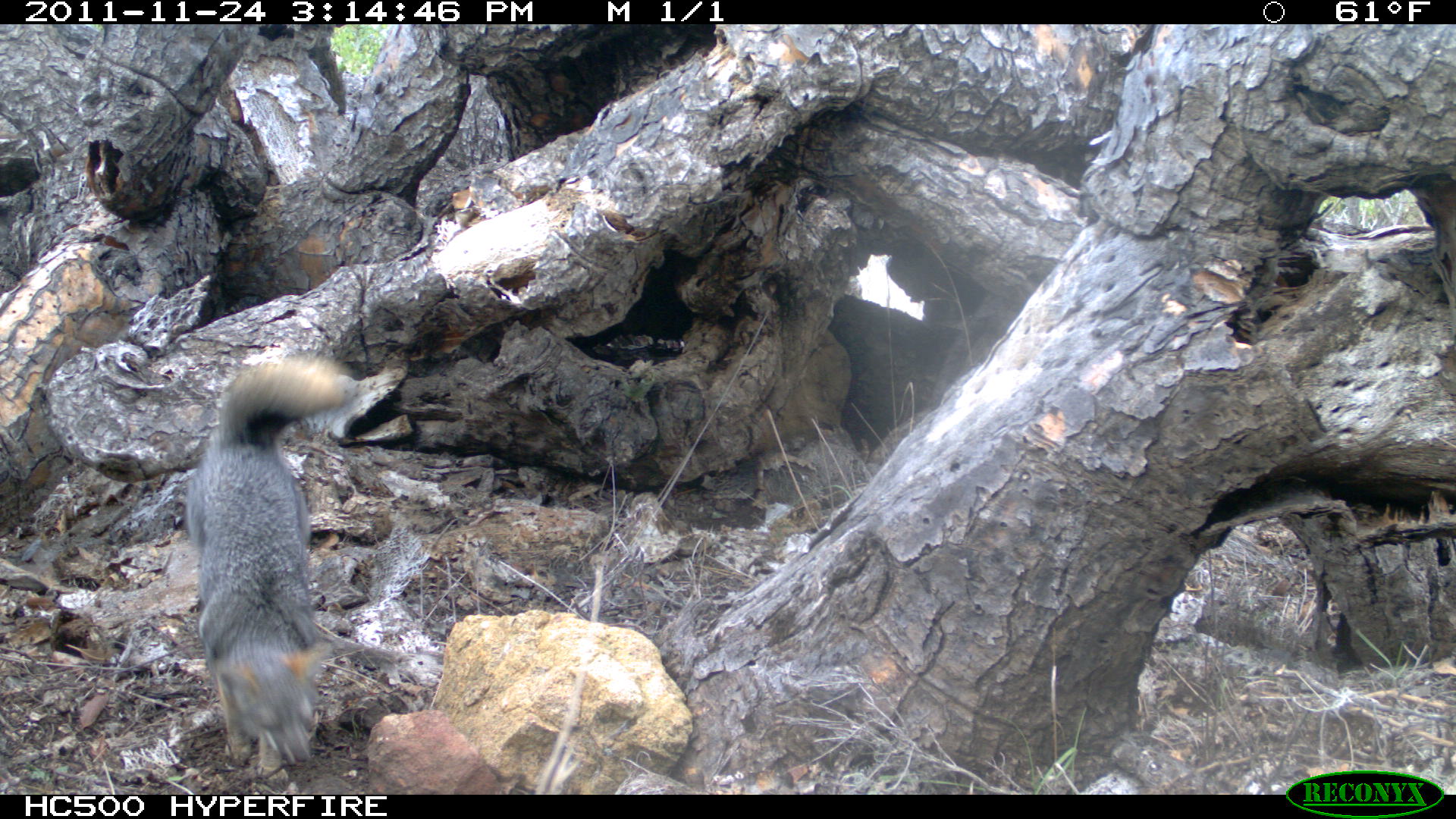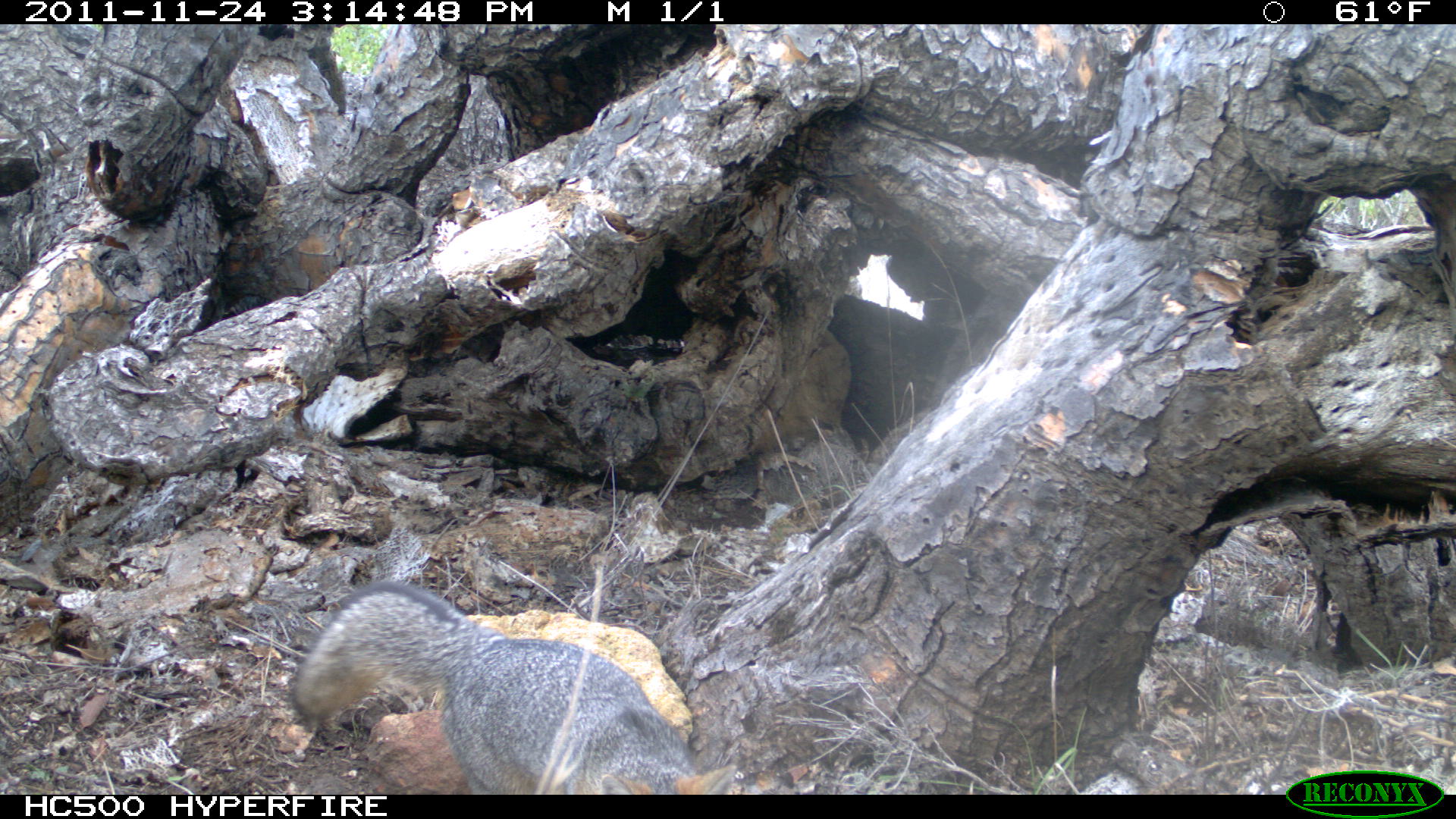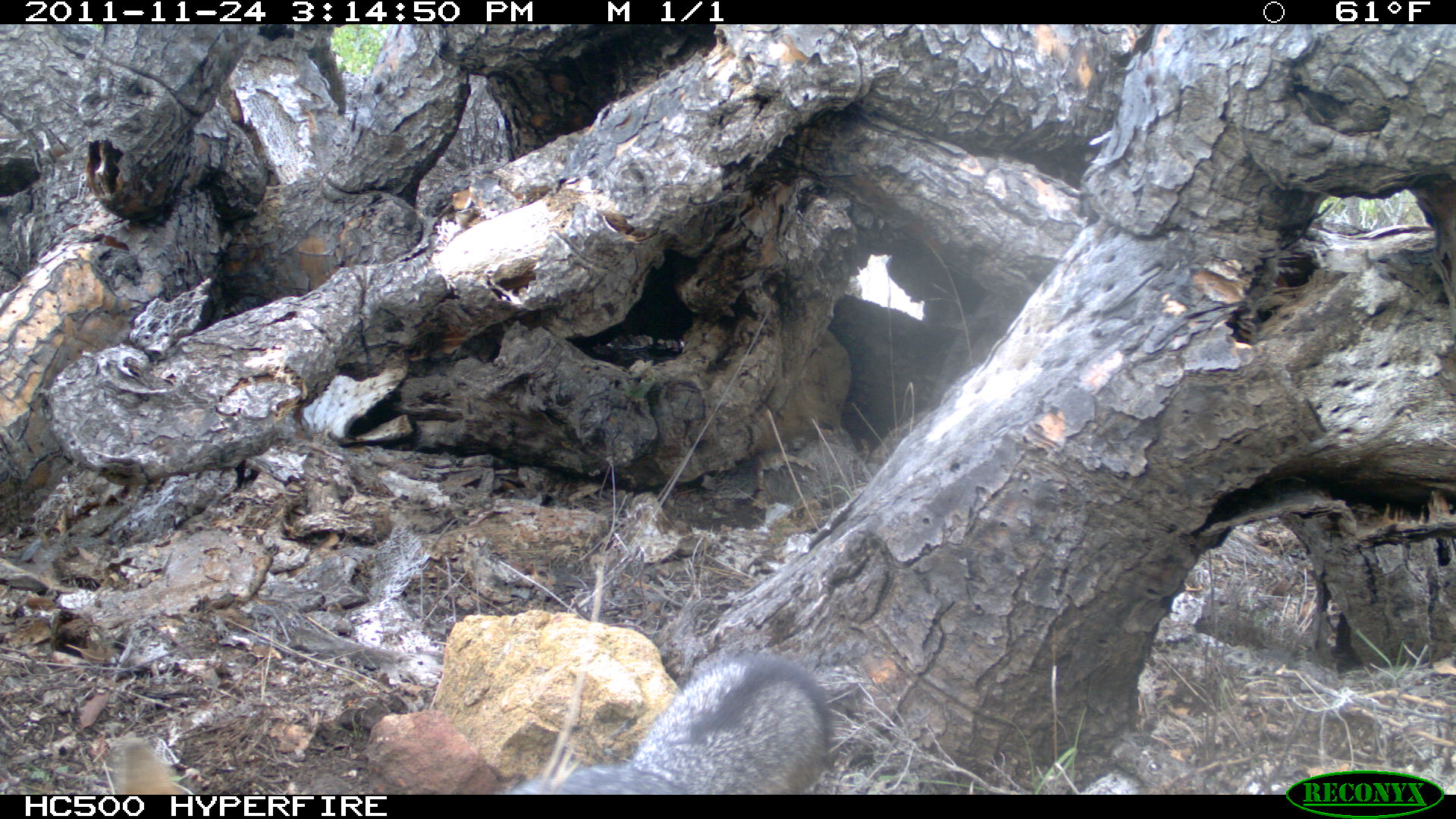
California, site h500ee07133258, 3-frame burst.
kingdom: Animalia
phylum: Chordata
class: Mammalia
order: Carnivora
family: Canidae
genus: Urocyon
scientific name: Urocyon littoralis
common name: island fox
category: fox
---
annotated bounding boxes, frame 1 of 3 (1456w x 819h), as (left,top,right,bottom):
fox: (187,355,348,777)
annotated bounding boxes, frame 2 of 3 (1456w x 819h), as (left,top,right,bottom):
fox: (293,581,737,794)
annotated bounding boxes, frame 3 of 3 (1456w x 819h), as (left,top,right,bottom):
fox: (504,649,834,794)